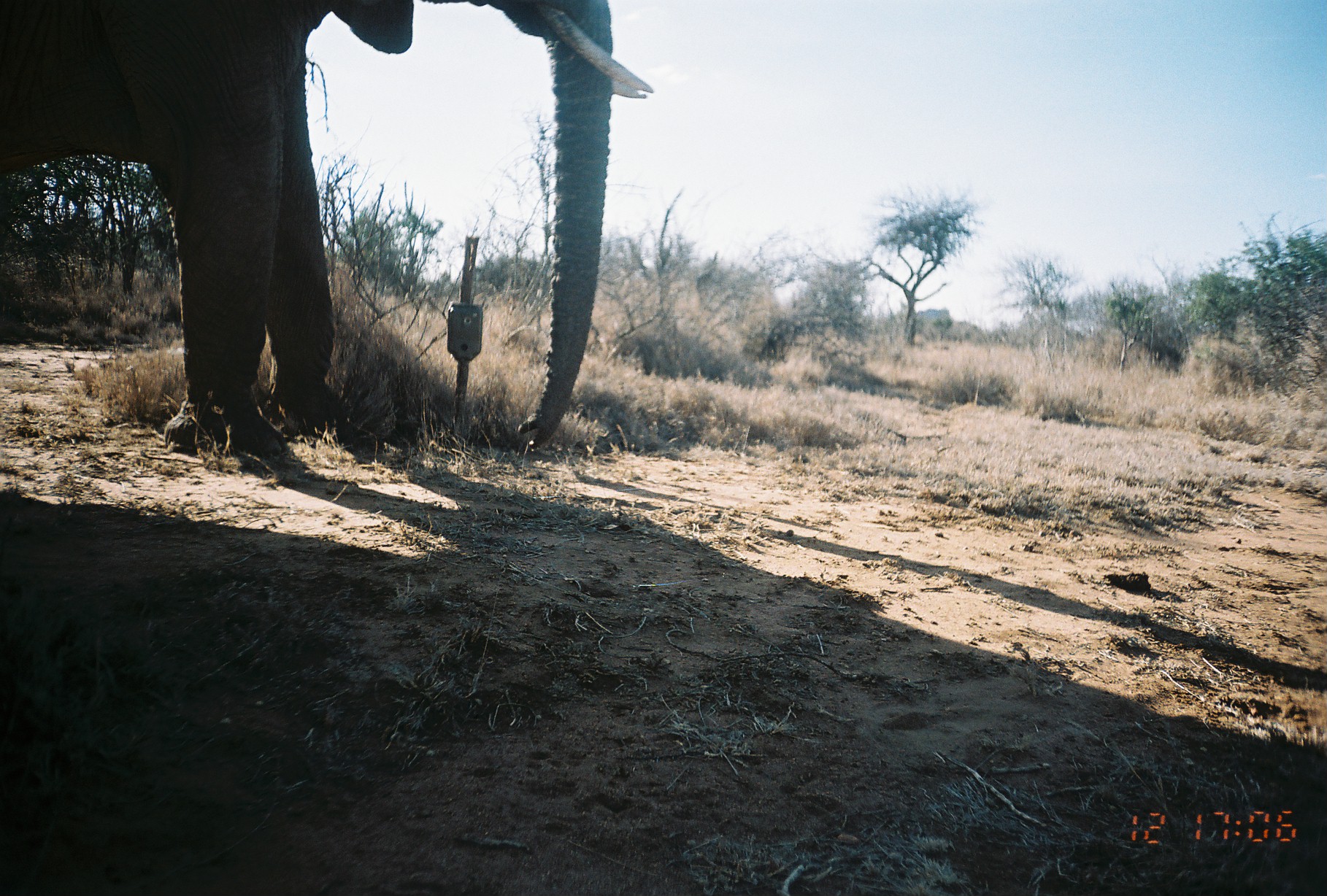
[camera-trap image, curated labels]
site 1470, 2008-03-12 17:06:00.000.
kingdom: Animalia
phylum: Chordata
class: Mammalia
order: Proboscidea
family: Elephantidae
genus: Loxodonta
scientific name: Loxodonta africana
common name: african bush elephant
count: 1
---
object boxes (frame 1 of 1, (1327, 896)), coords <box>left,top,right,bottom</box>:
loxodonta africana: <box>0,0,653,455</box>